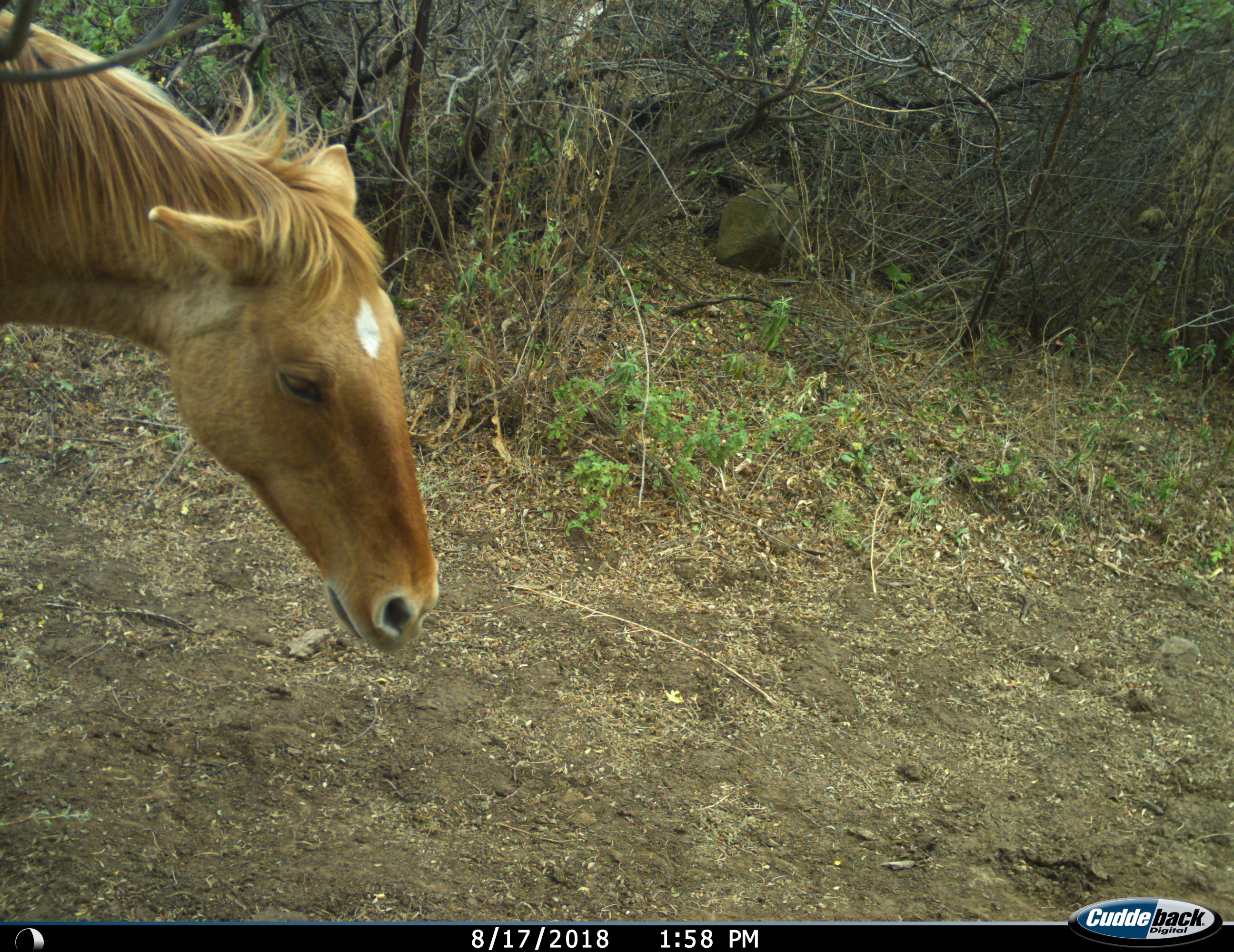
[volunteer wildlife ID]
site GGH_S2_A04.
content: unidentified animal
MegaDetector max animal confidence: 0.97